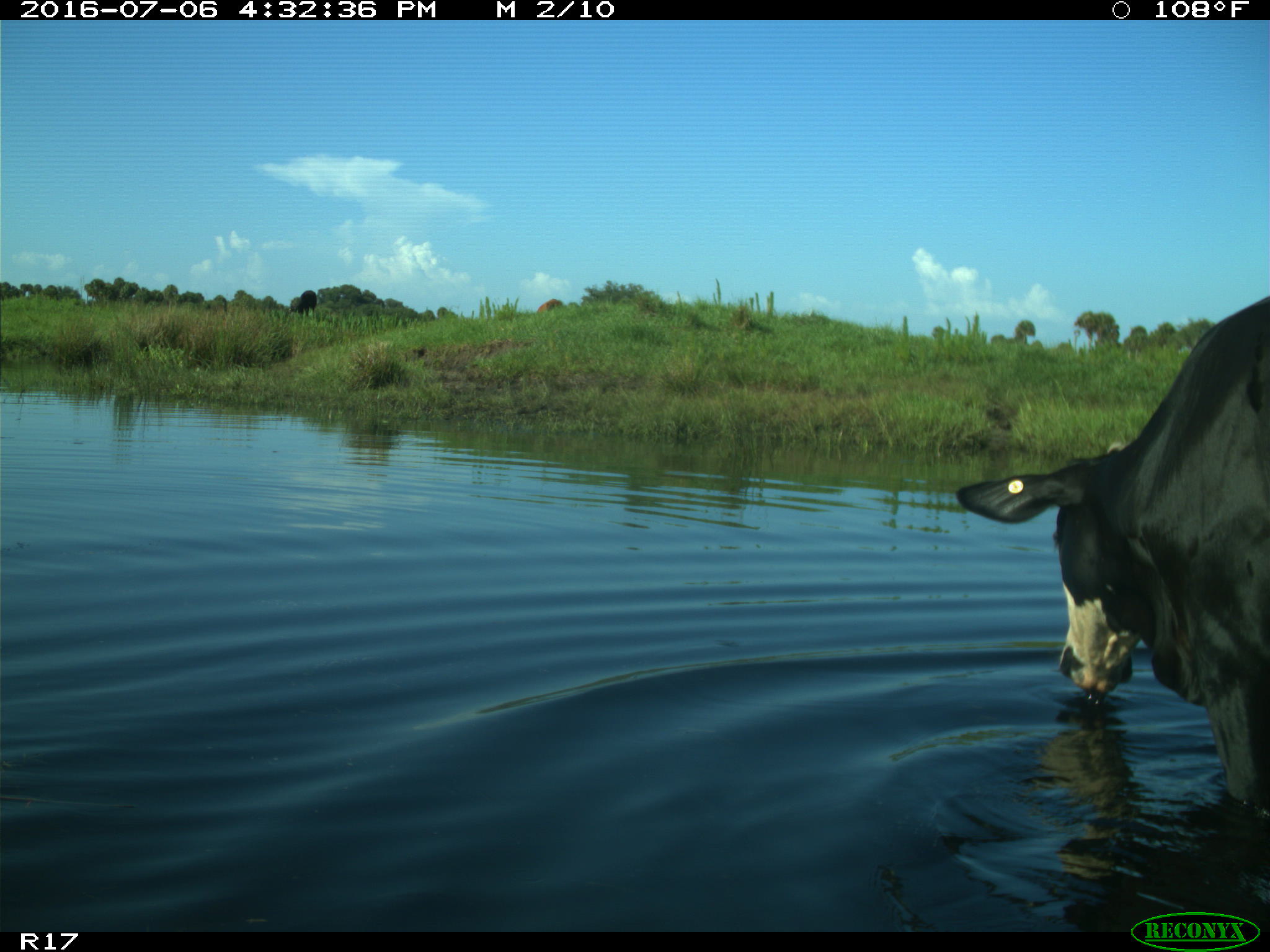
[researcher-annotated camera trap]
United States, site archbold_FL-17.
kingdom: Animalia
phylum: Chordata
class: Mammalia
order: Artiodactyla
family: Bovidae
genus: Bos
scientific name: Bos taurus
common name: domestic cow